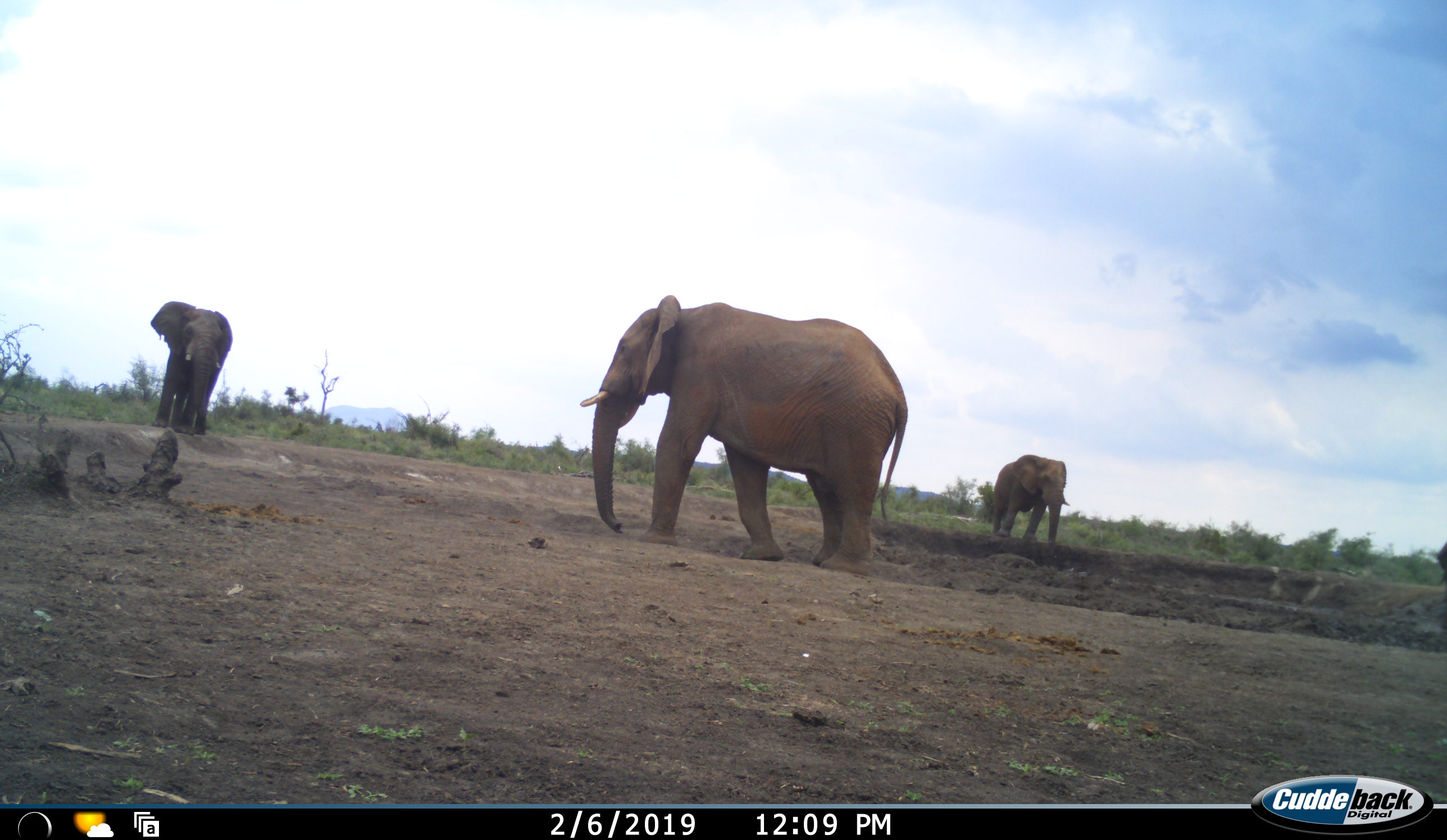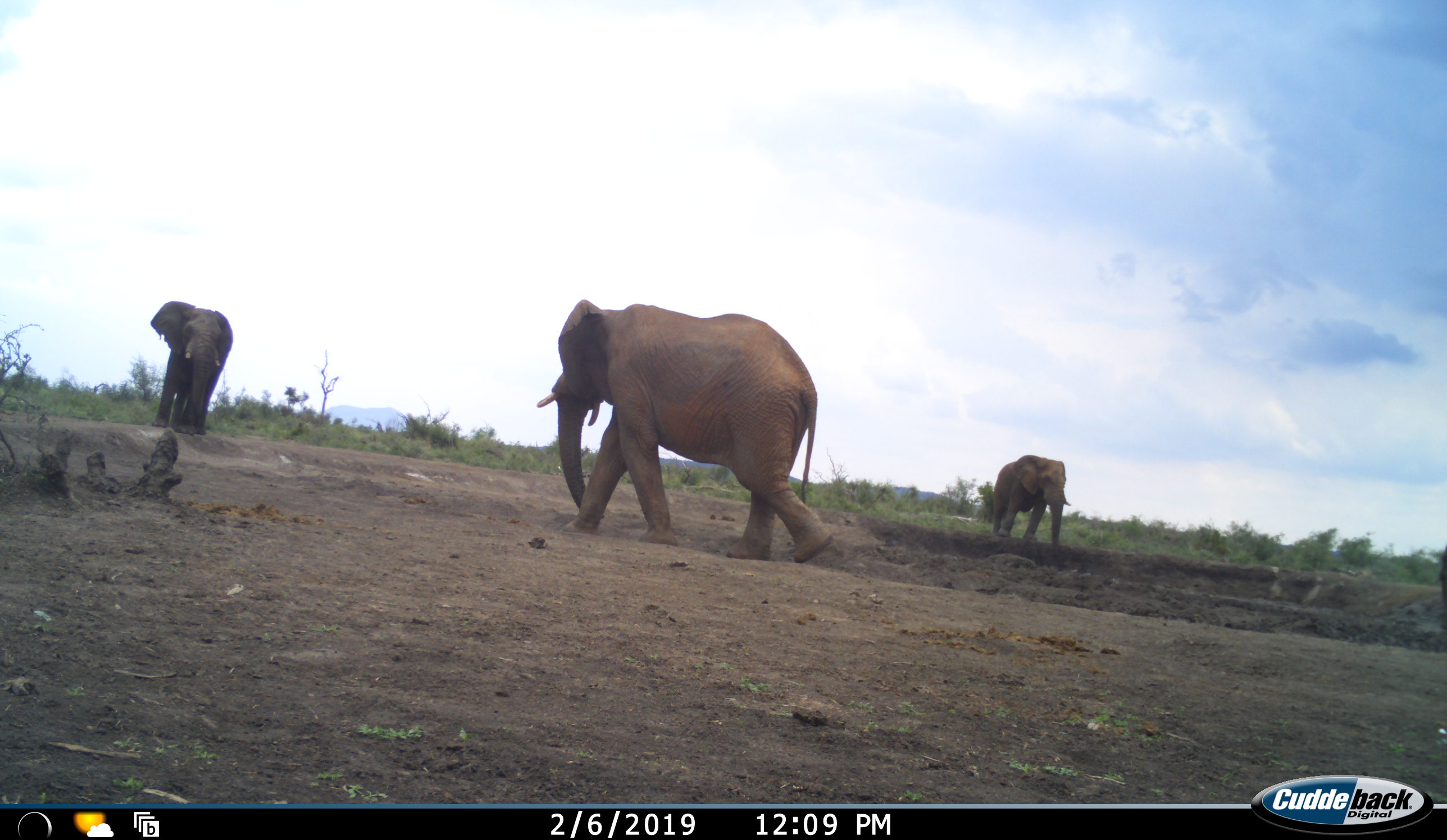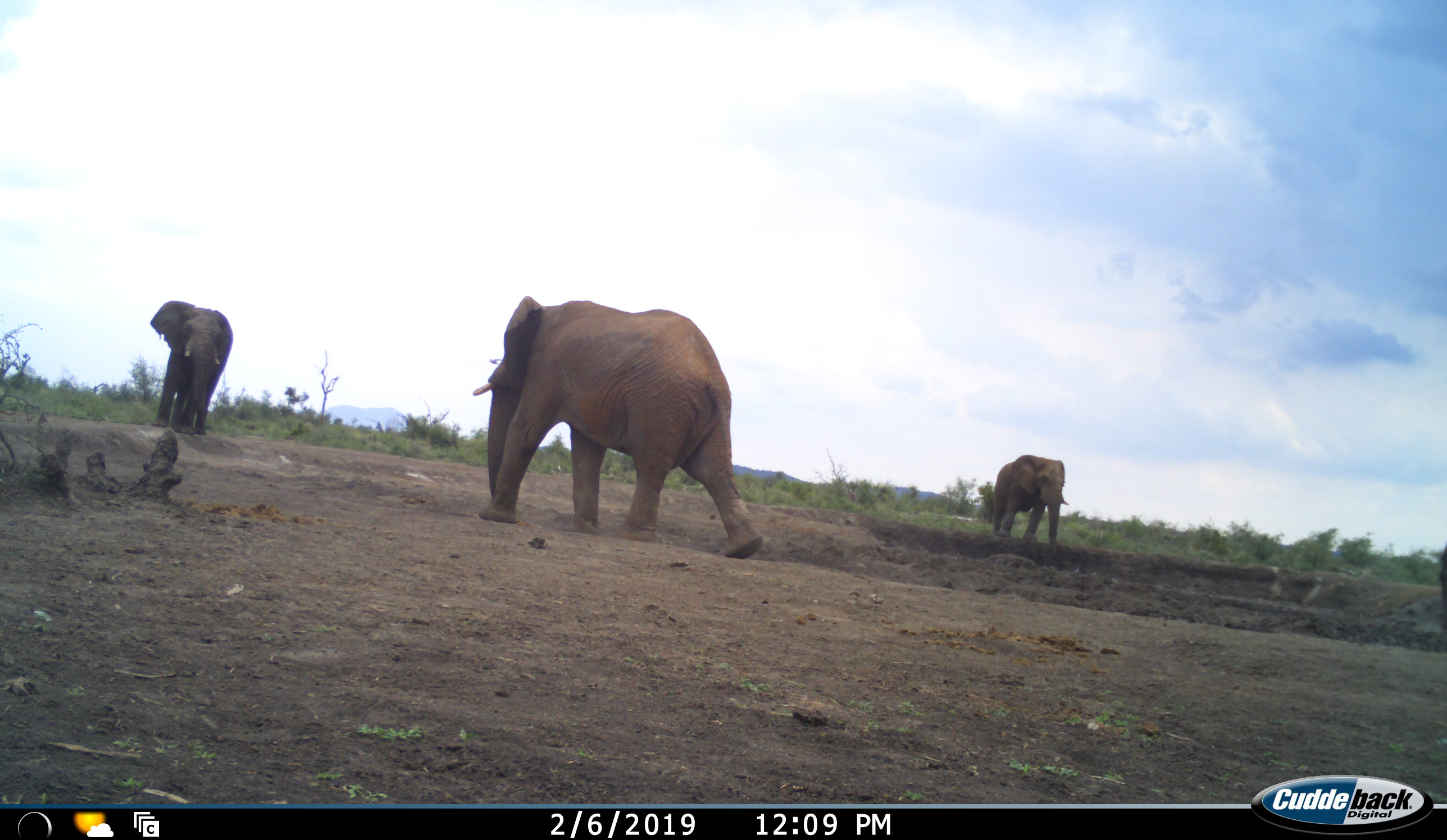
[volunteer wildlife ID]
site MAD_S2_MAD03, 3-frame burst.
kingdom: Animalia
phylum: Chordata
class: Mammalia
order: Proboscidea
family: Elephantidae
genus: Loxodonta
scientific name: Loxodonta africana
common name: african bush elephant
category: elephant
Elephant (african bush elephant) (Loxodonta africana), count 3. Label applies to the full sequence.